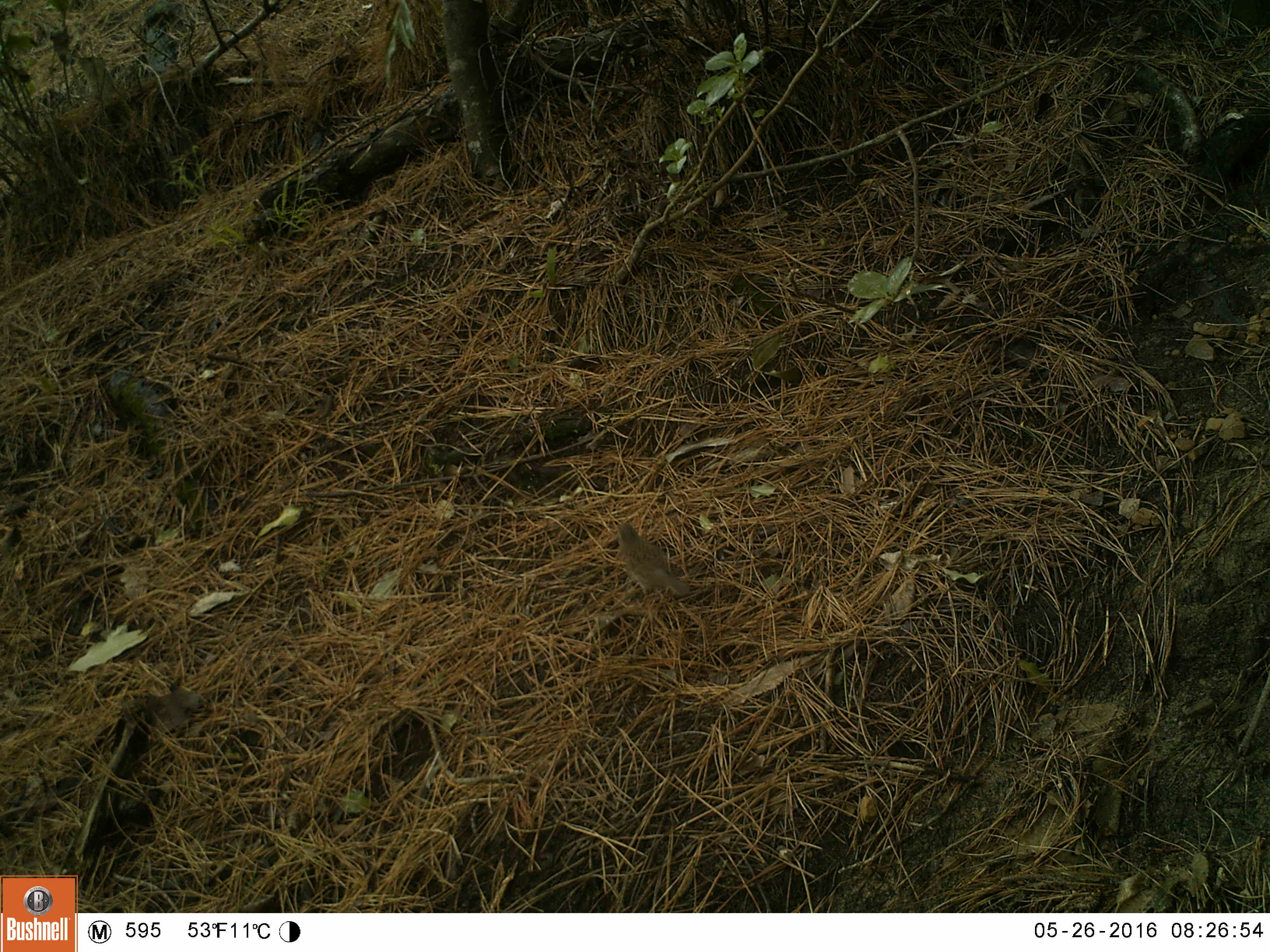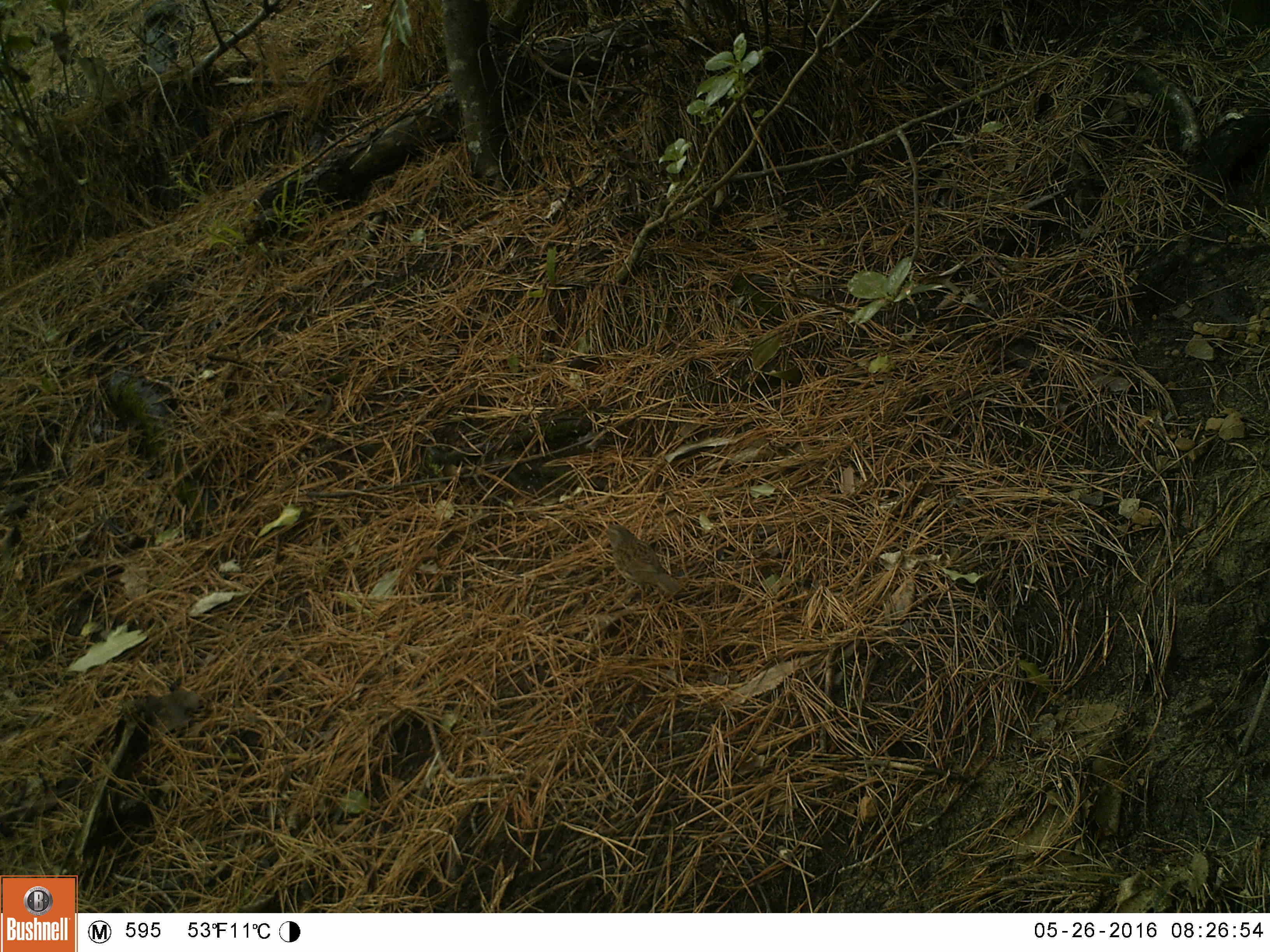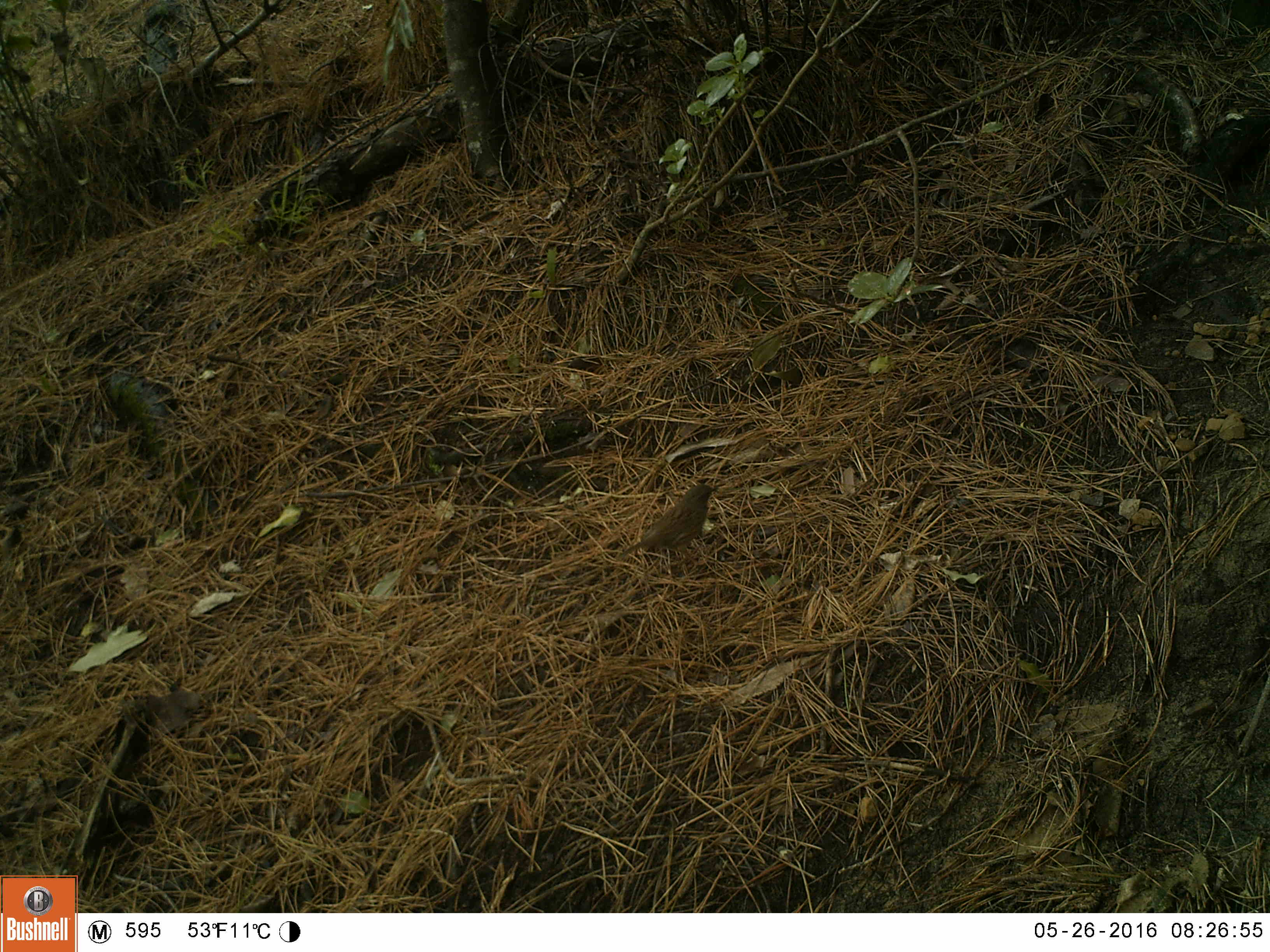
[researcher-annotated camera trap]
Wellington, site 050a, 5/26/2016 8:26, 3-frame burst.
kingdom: Animalia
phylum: Chordata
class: Aves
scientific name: Aves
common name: bird